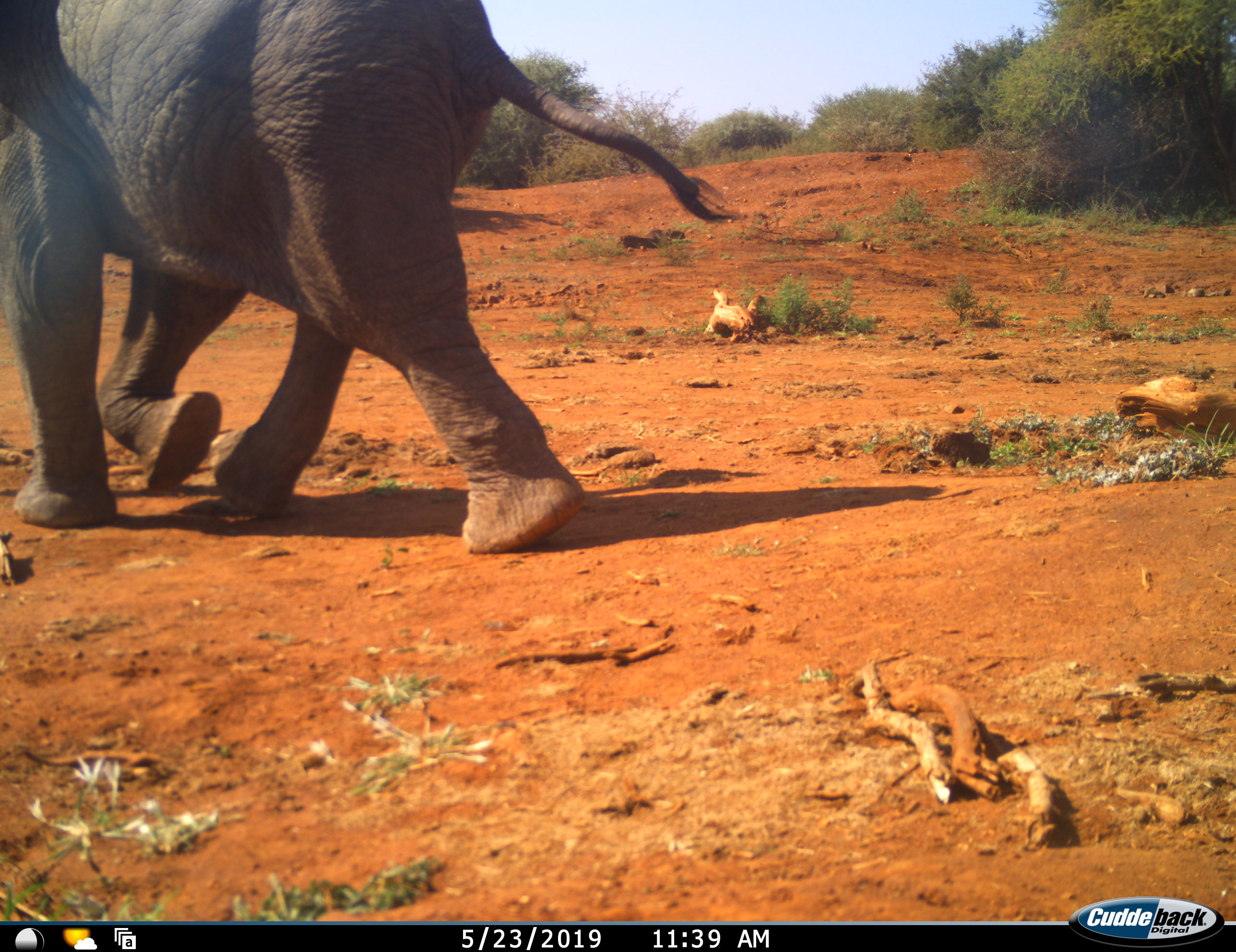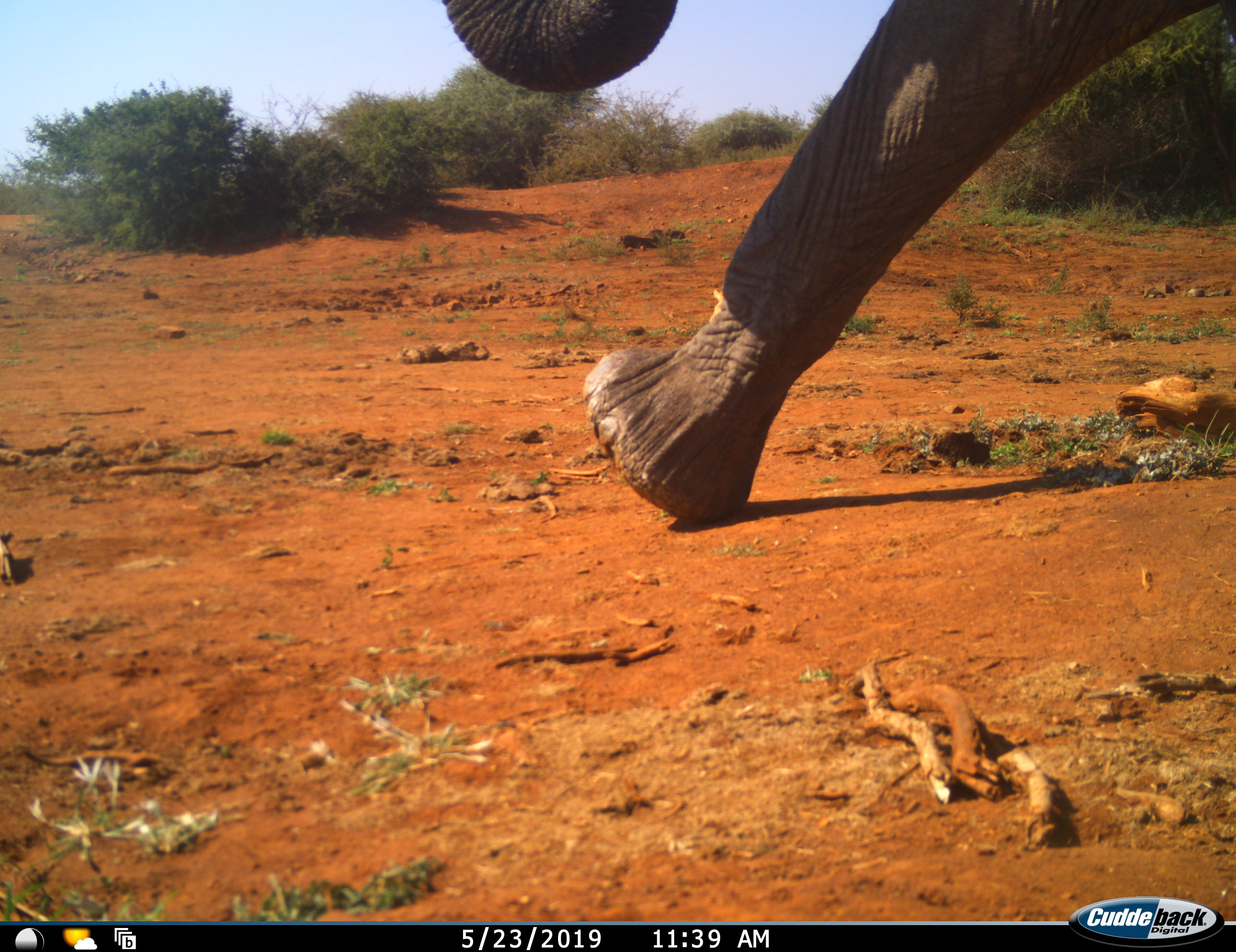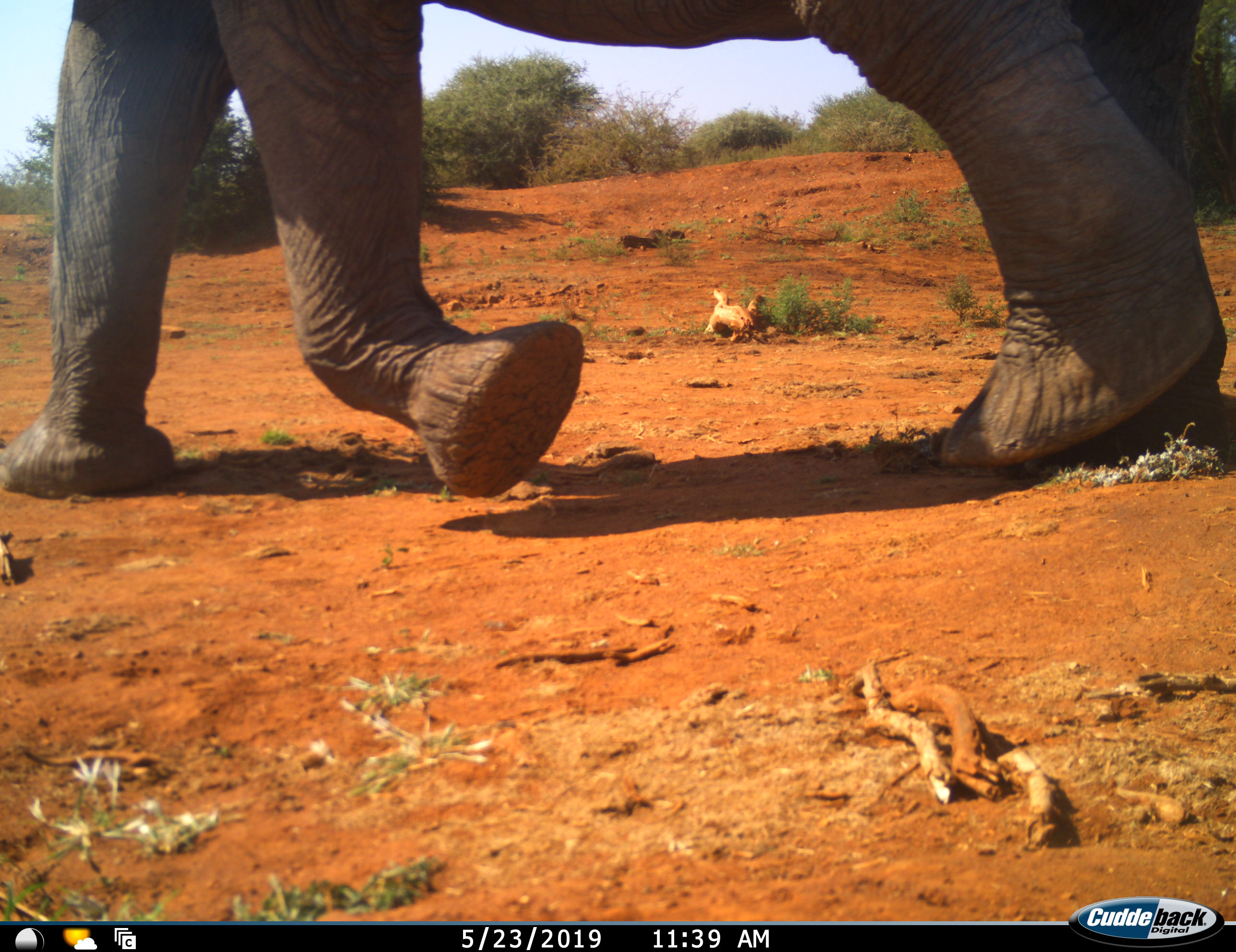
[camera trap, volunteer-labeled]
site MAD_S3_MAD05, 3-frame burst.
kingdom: Animalia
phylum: Chordata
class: Mammalia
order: Proboscidea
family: Elephantidae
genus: Loxodonta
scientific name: Loxodonta africana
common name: african bush elephant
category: elephant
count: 2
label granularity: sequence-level